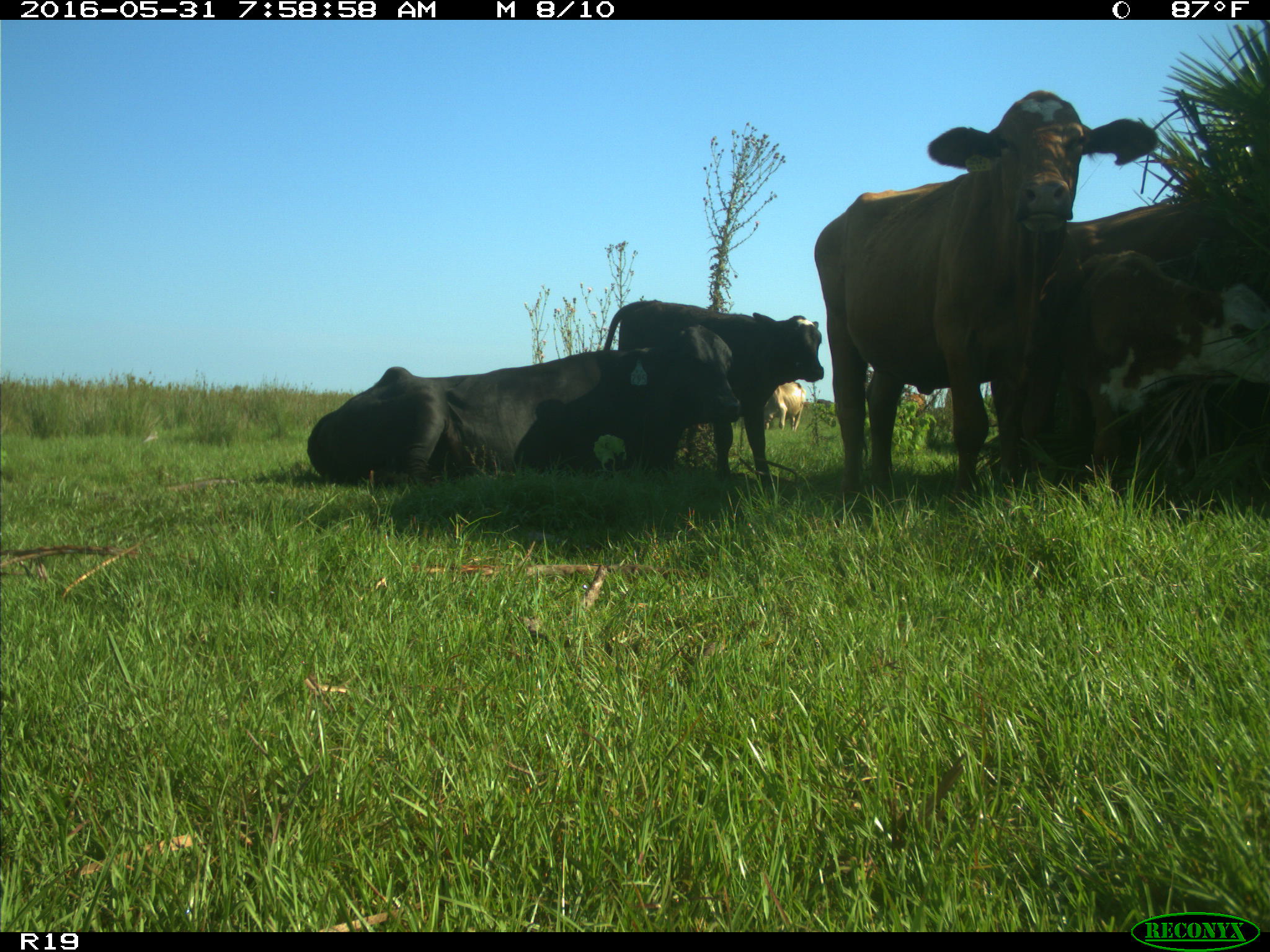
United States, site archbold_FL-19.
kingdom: Animalia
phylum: Chordata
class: Mammalia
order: Artiodactyla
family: Bovidae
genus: Bos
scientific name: Bos taurus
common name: domestic cow